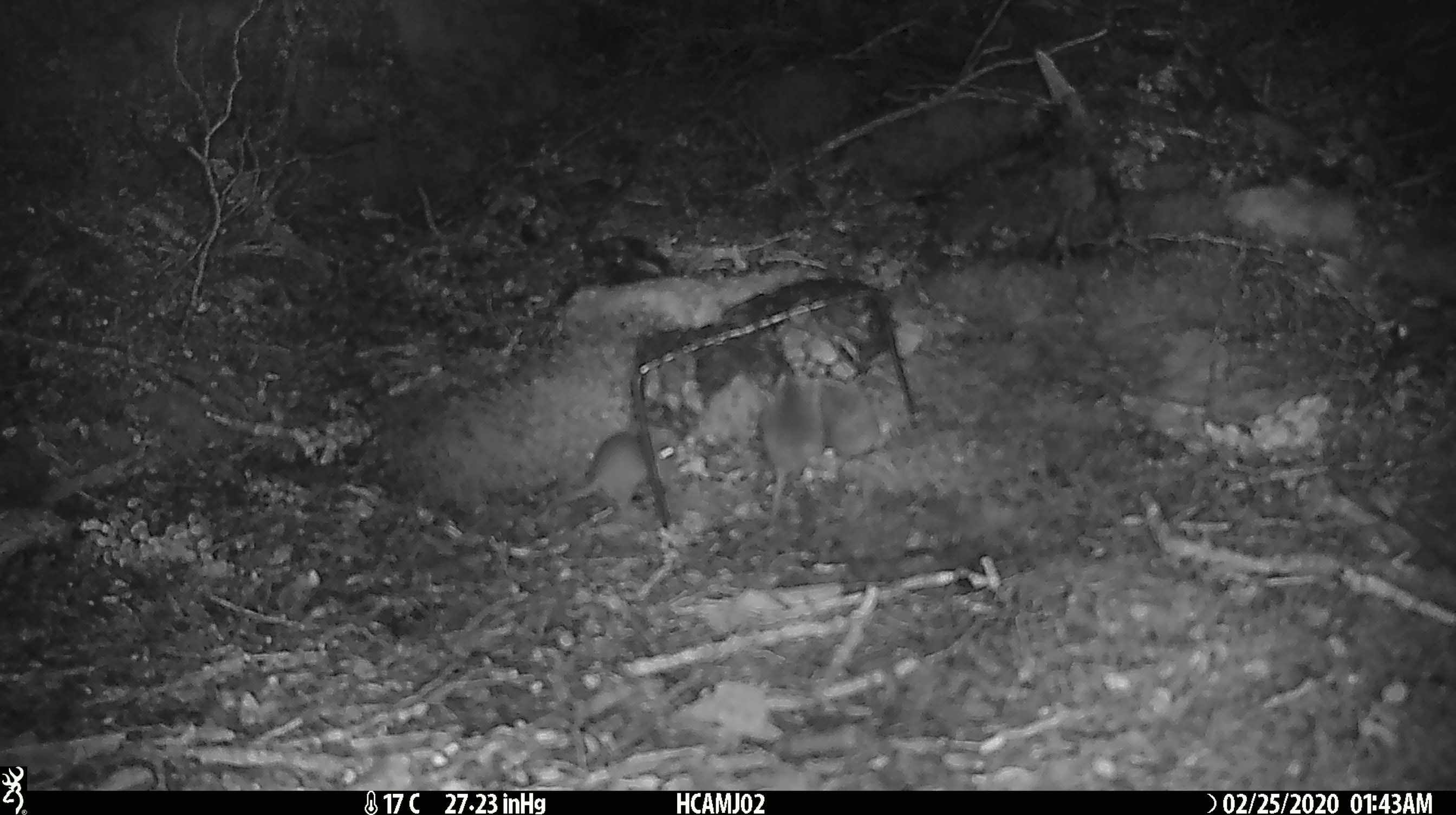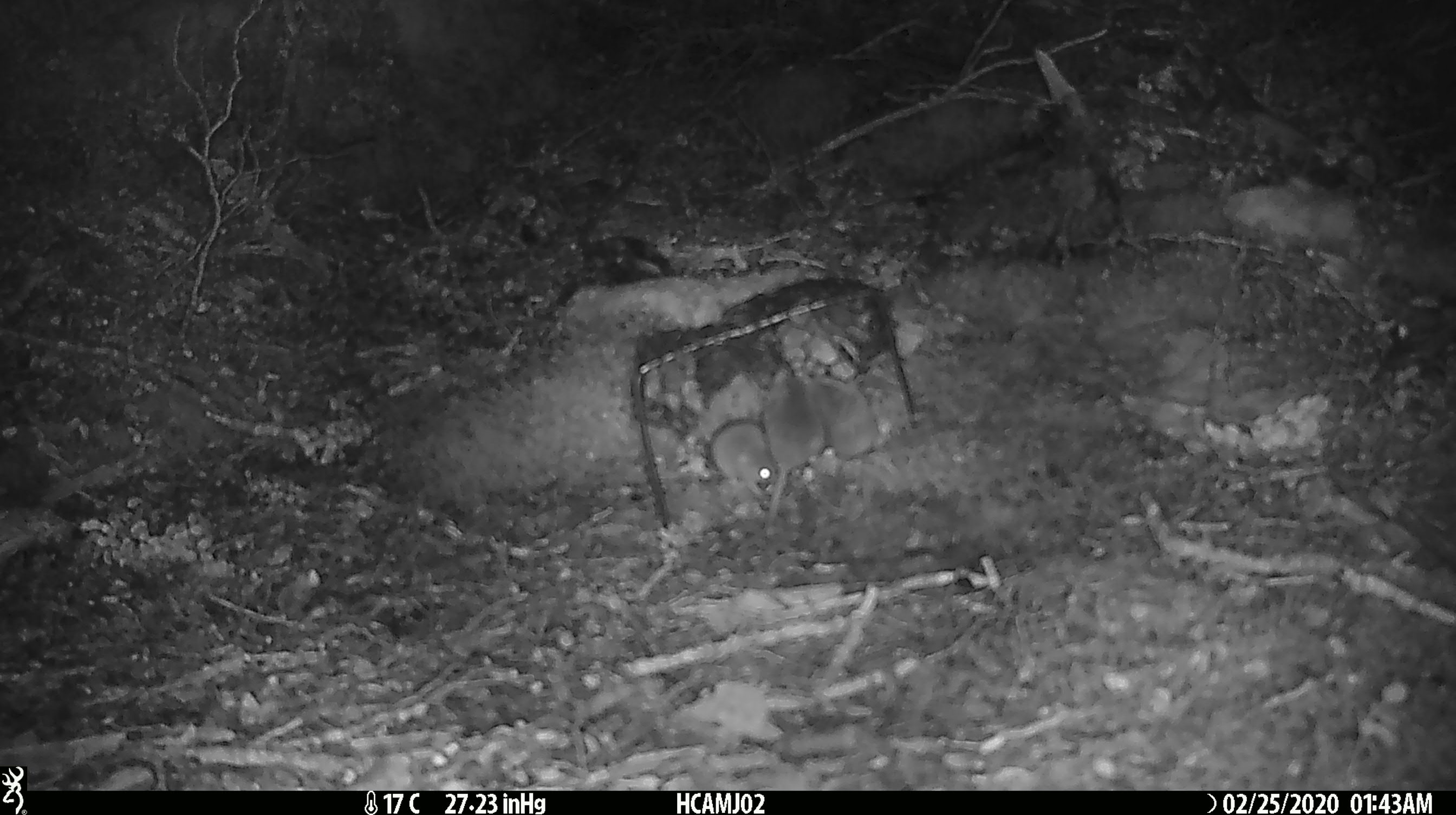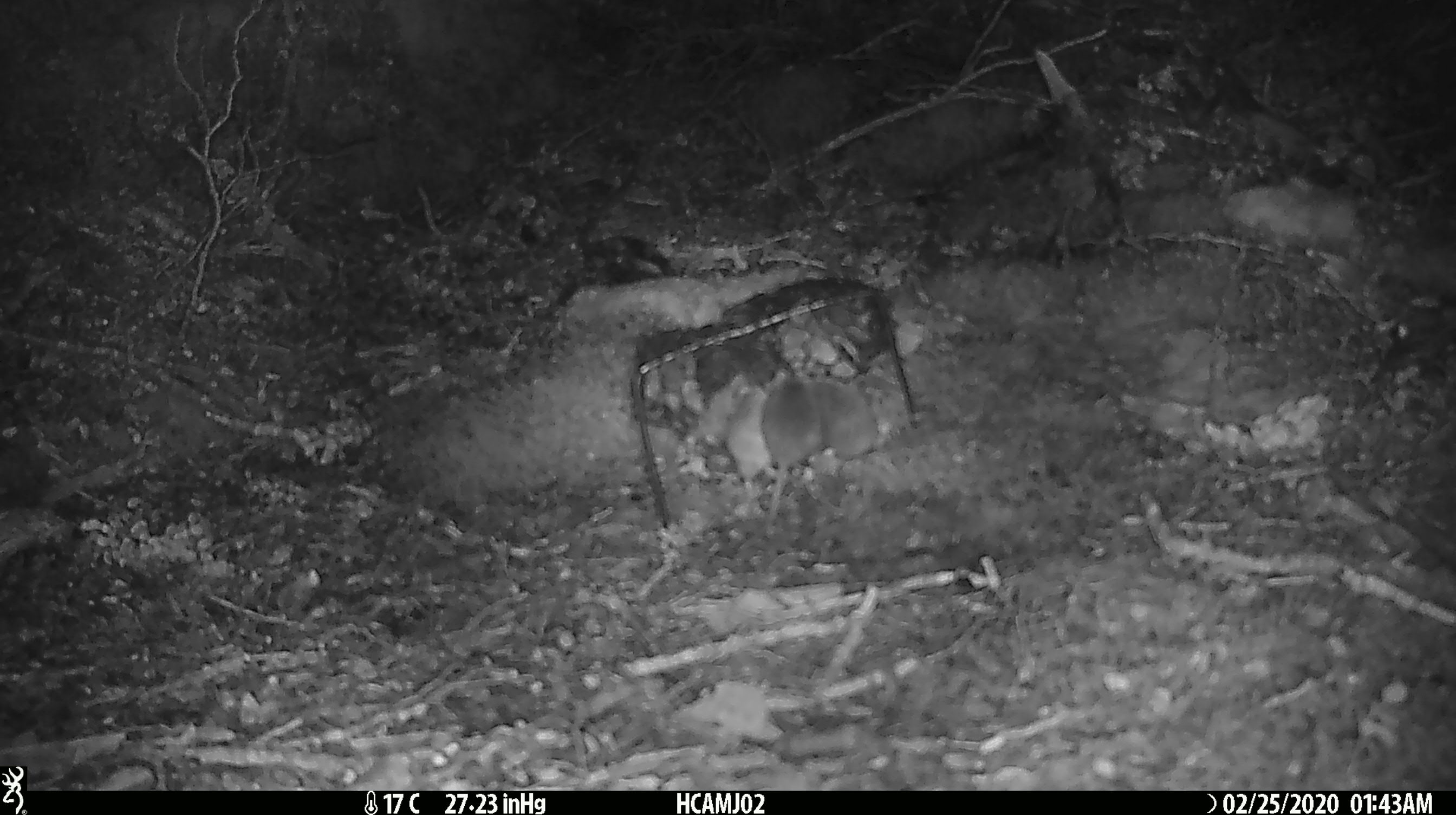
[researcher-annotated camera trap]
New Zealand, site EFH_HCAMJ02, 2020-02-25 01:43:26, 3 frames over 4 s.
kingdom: Animalia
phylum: Chordata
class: Mammalia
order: Rodentia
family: Muridae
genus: Mus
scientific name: Mus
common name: mouse